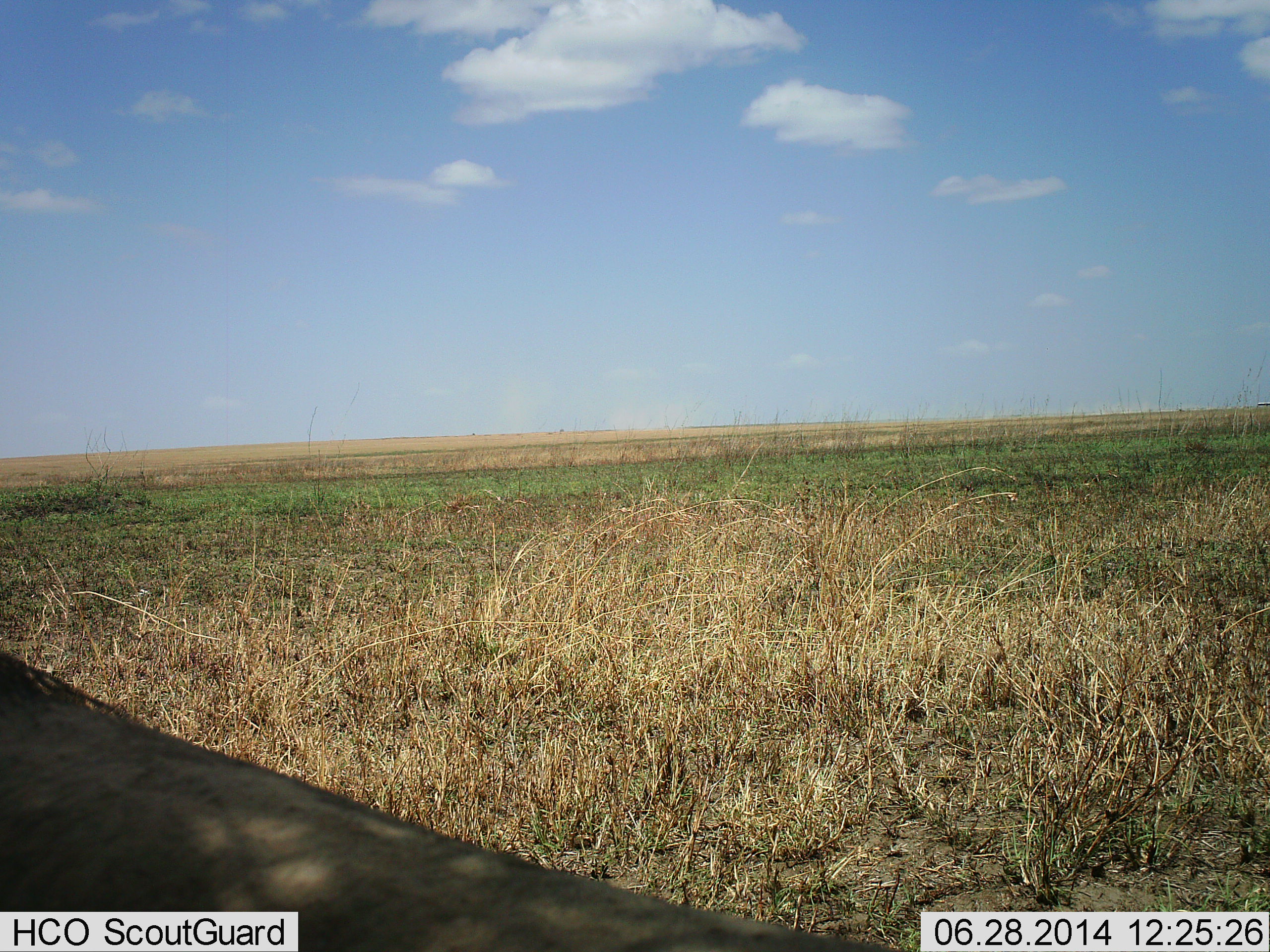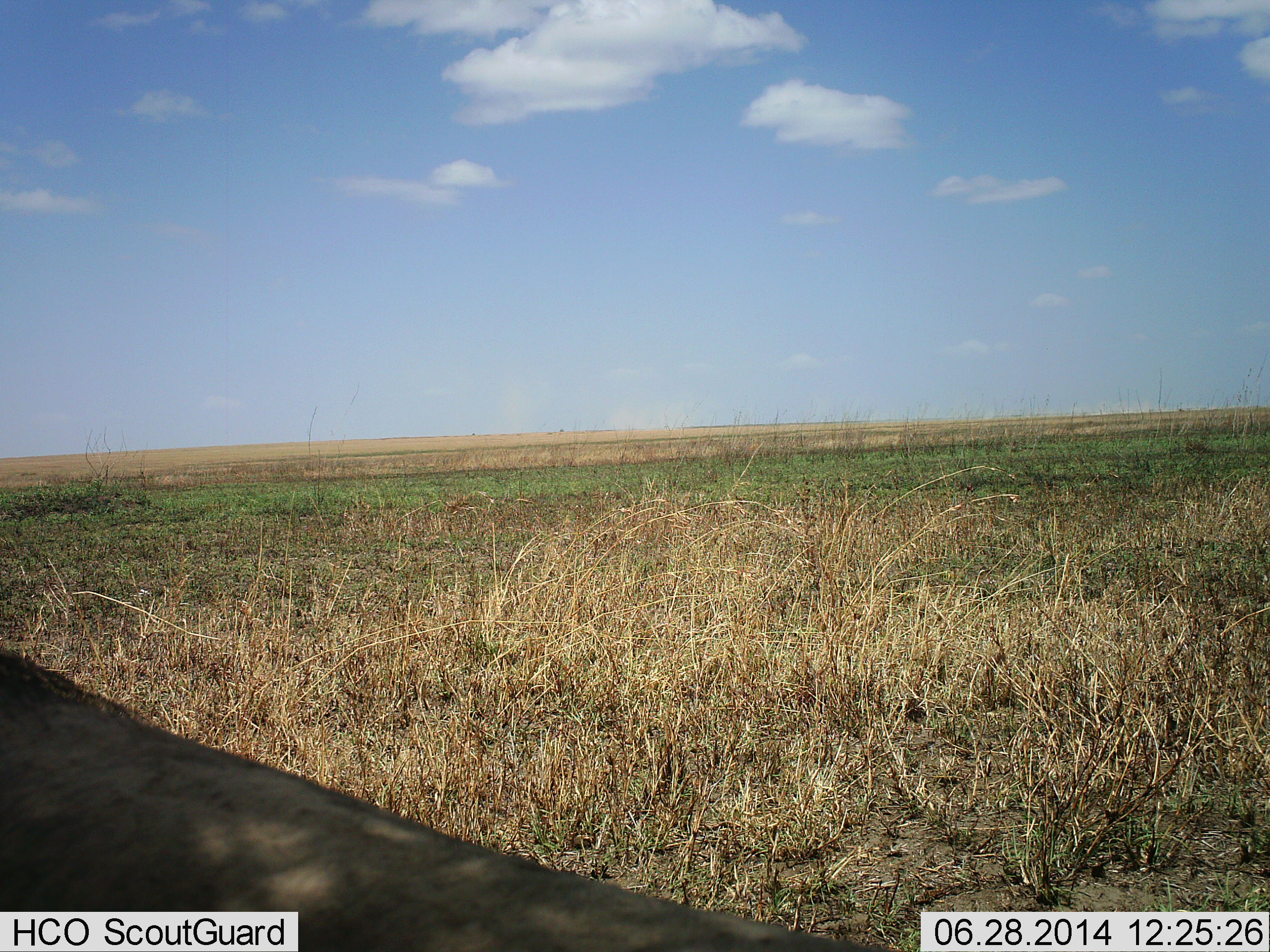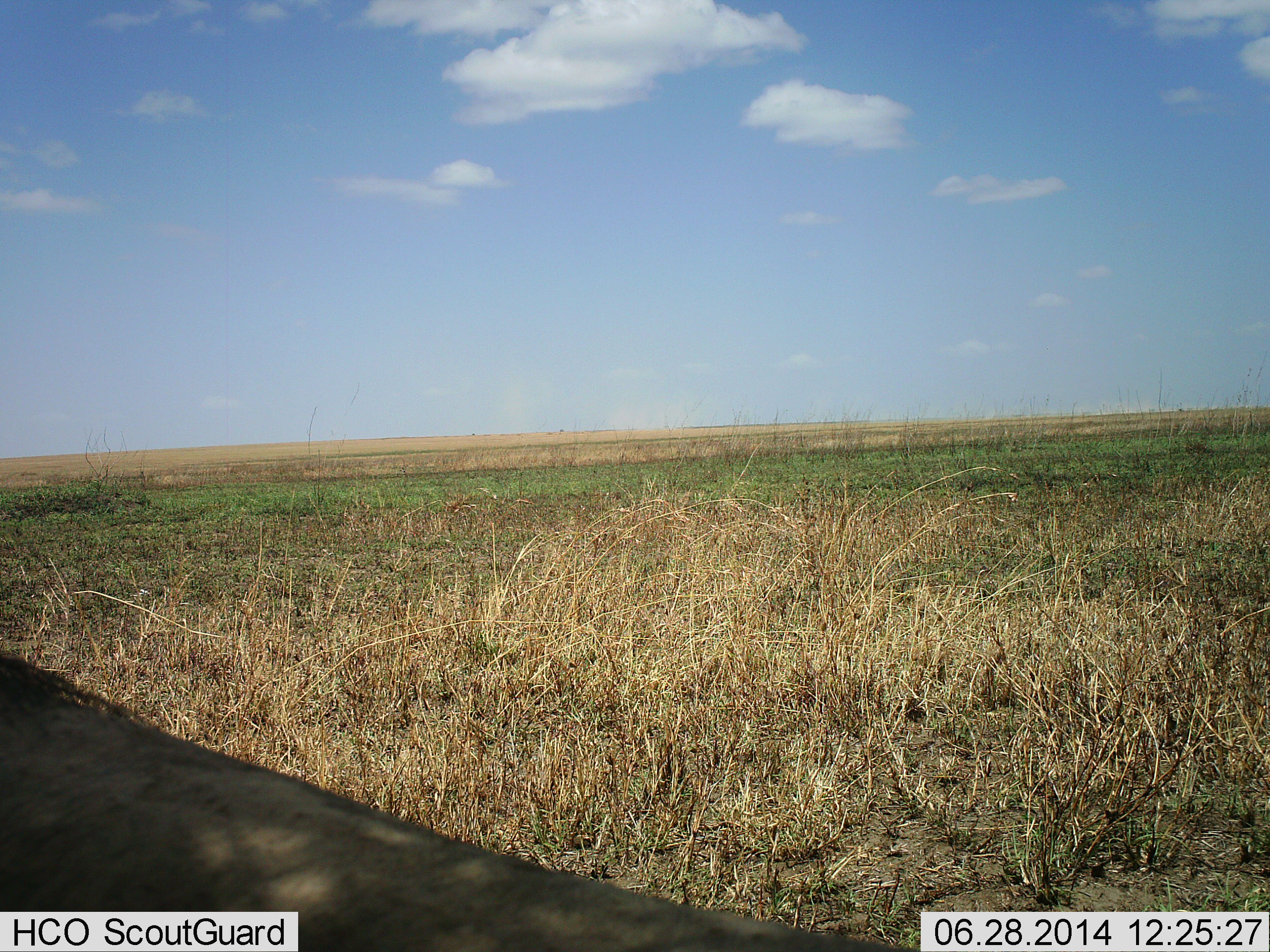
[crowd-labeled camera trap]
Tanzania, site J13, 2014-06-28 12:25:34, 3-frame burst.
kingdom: Animalia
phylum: Chordata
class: Mammalia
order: Artiodactyla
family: Bovidae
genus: Connochaetes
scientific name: Connochaetes taurinus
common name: blue wildebeest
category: wildebeest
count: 1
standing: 50%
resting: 50%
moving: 0%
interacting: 0%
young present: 0%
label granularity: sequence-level